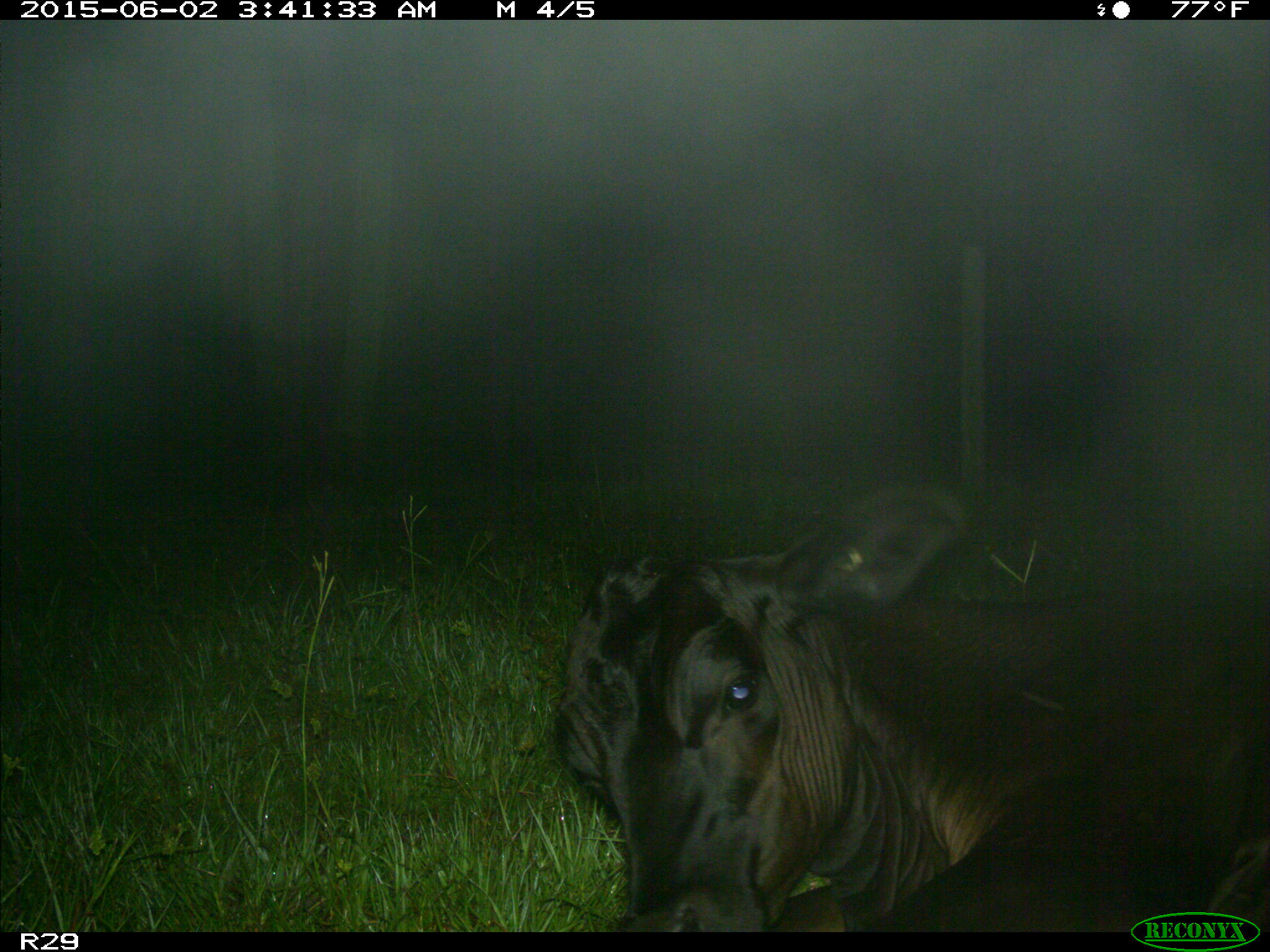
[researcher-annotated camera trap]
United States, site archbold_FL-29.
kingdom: Animalia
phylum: Chordata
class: Mammalia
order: Artiodactyla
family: Bovidae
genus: Bos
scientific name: Bos taurus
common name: domestic cow